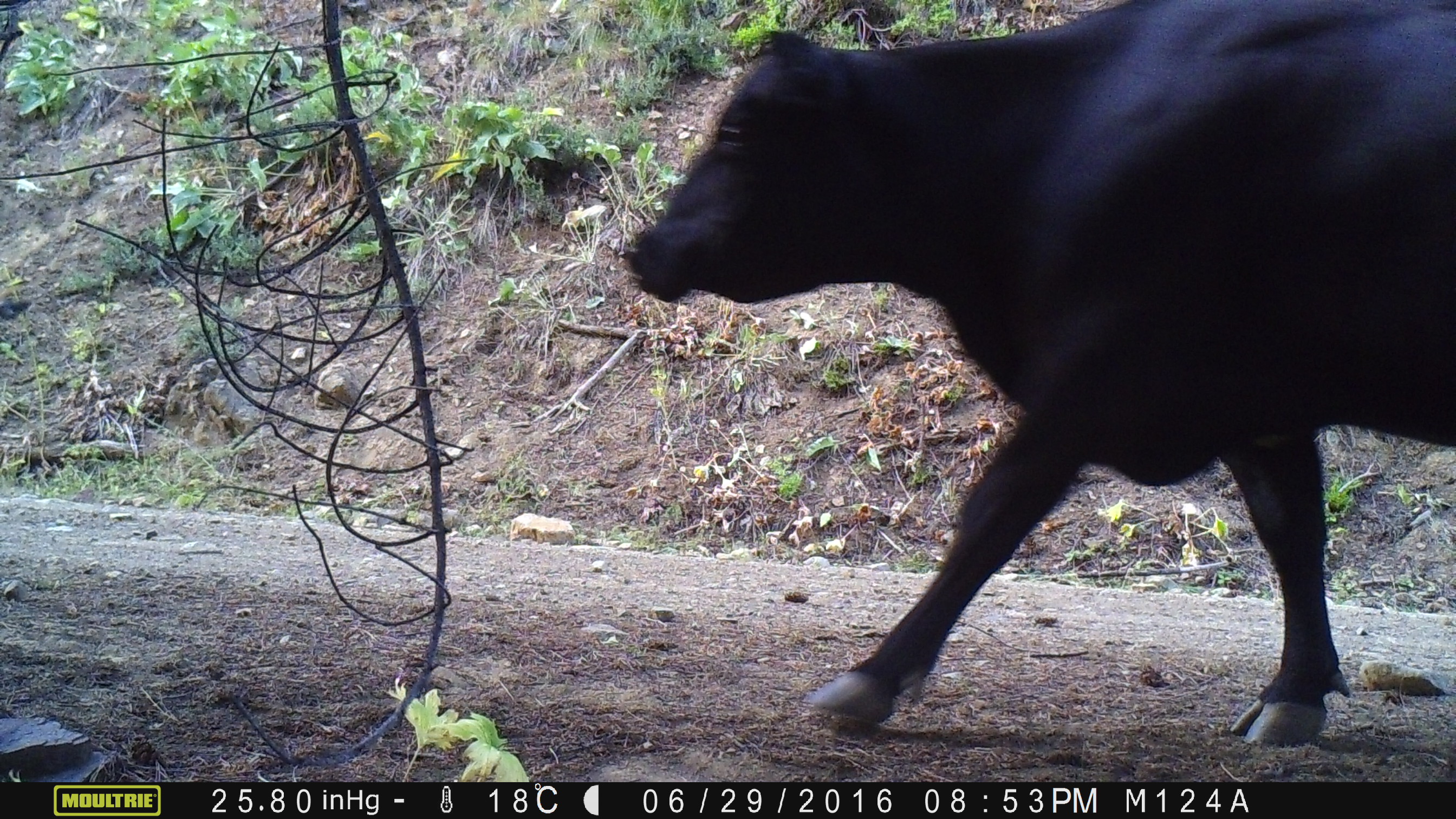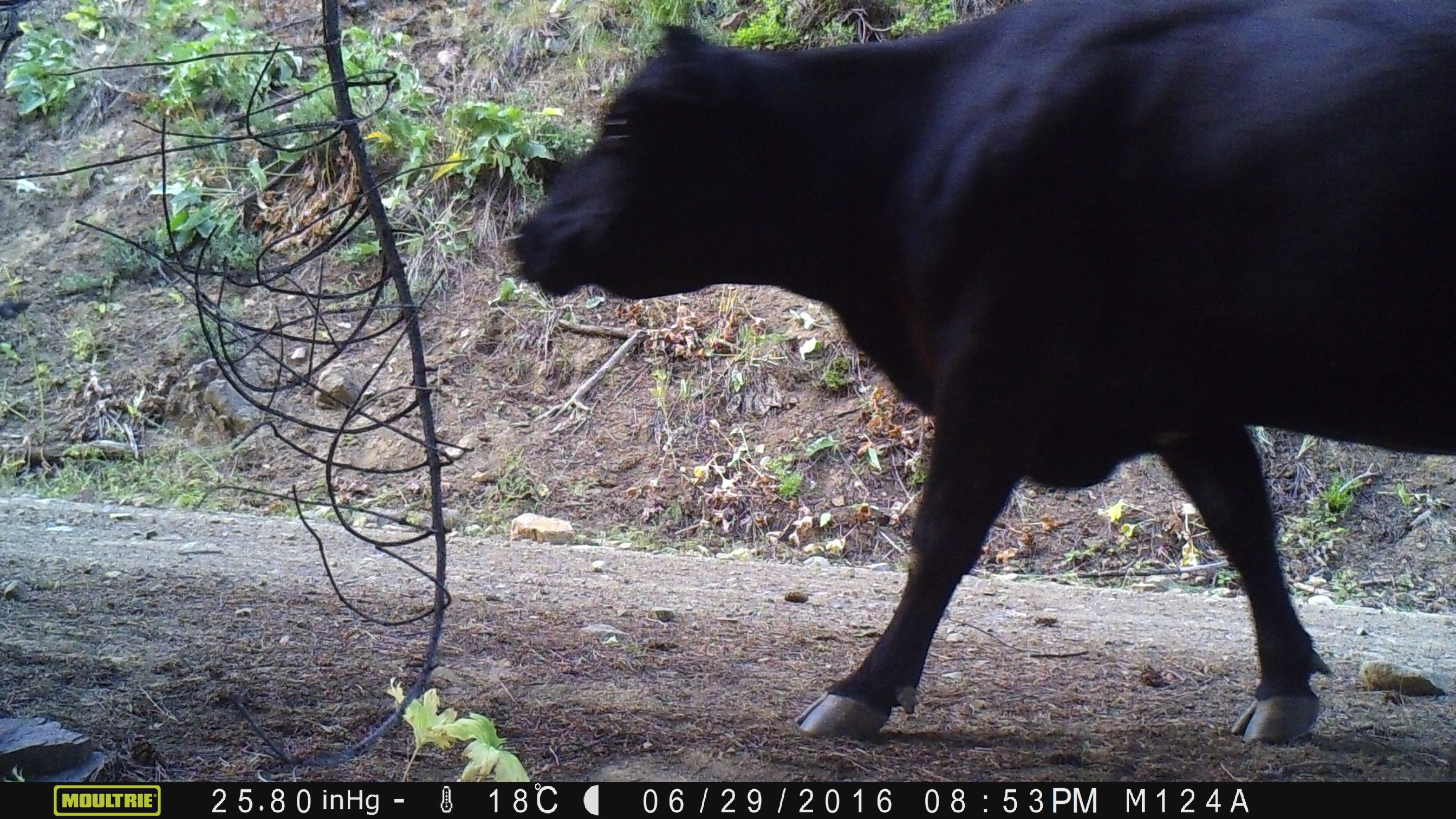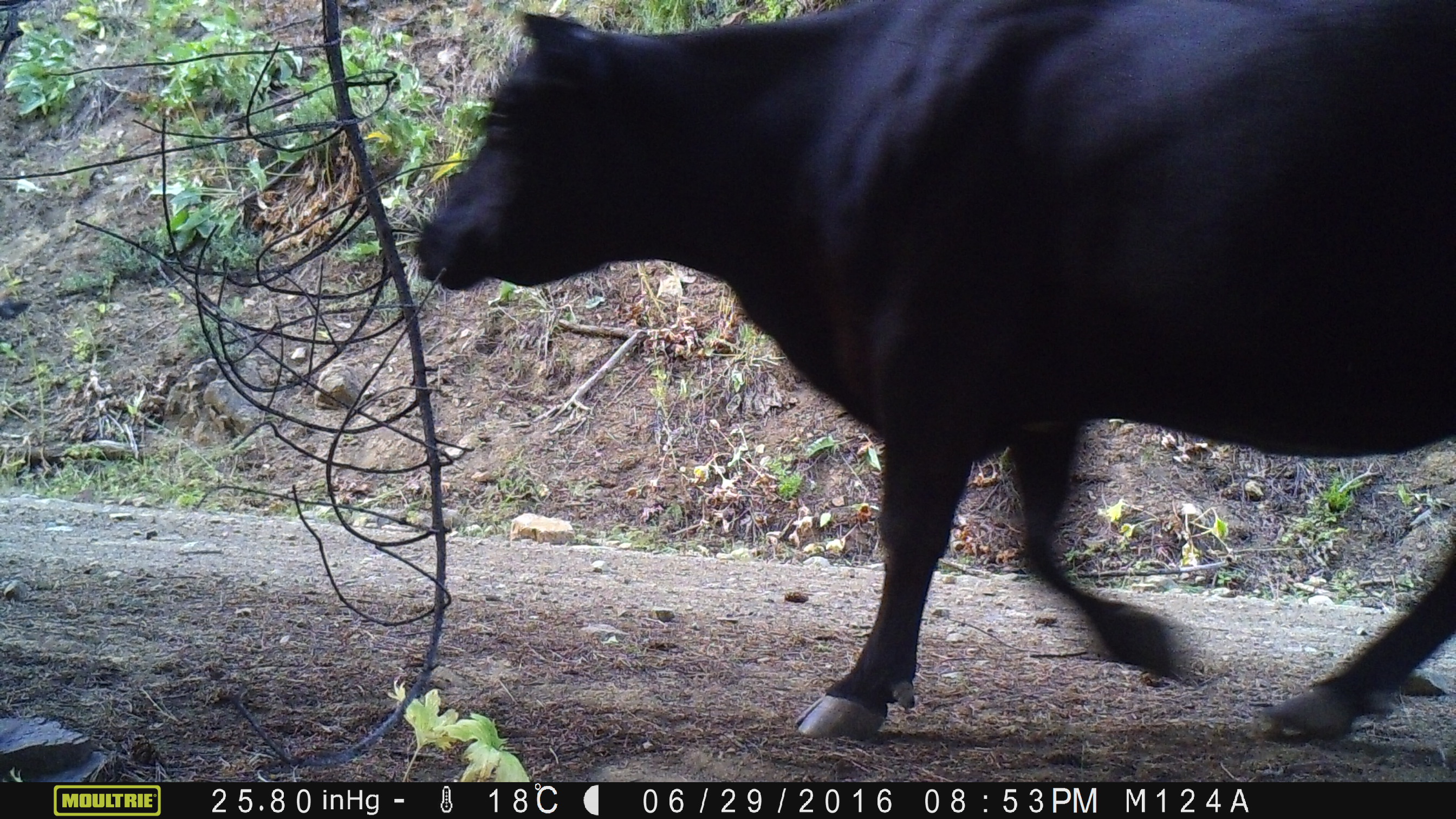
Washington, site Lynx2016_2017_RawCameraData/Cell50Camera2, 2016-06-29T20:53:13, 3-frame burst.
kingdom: Animalia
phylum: Chordata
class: Mammalia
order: Artiodactyla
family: Bovidae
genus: Bos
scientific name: Bos taurus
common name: domestic cattle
Domestic cattle (Bos taurus). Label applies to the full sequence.